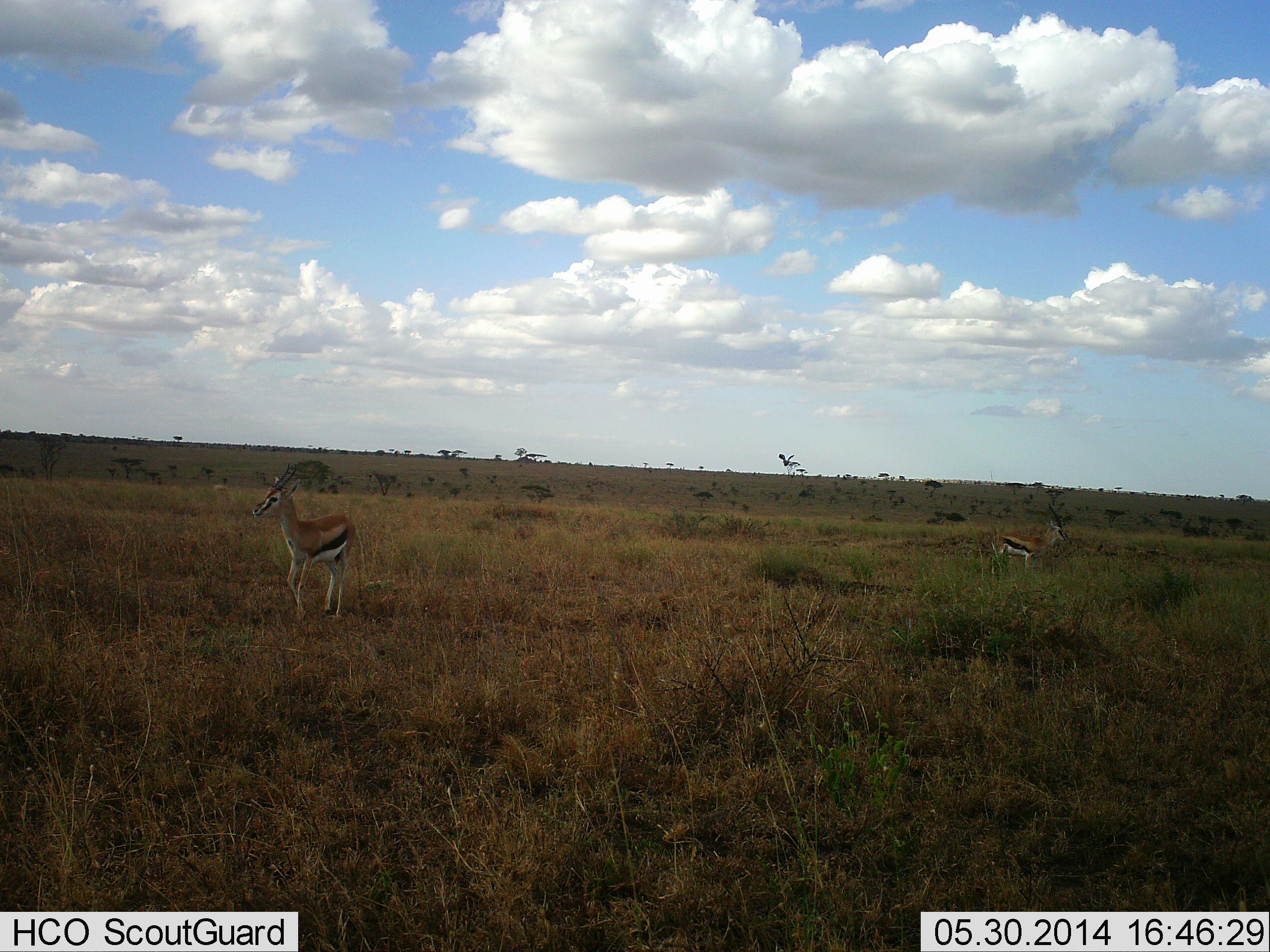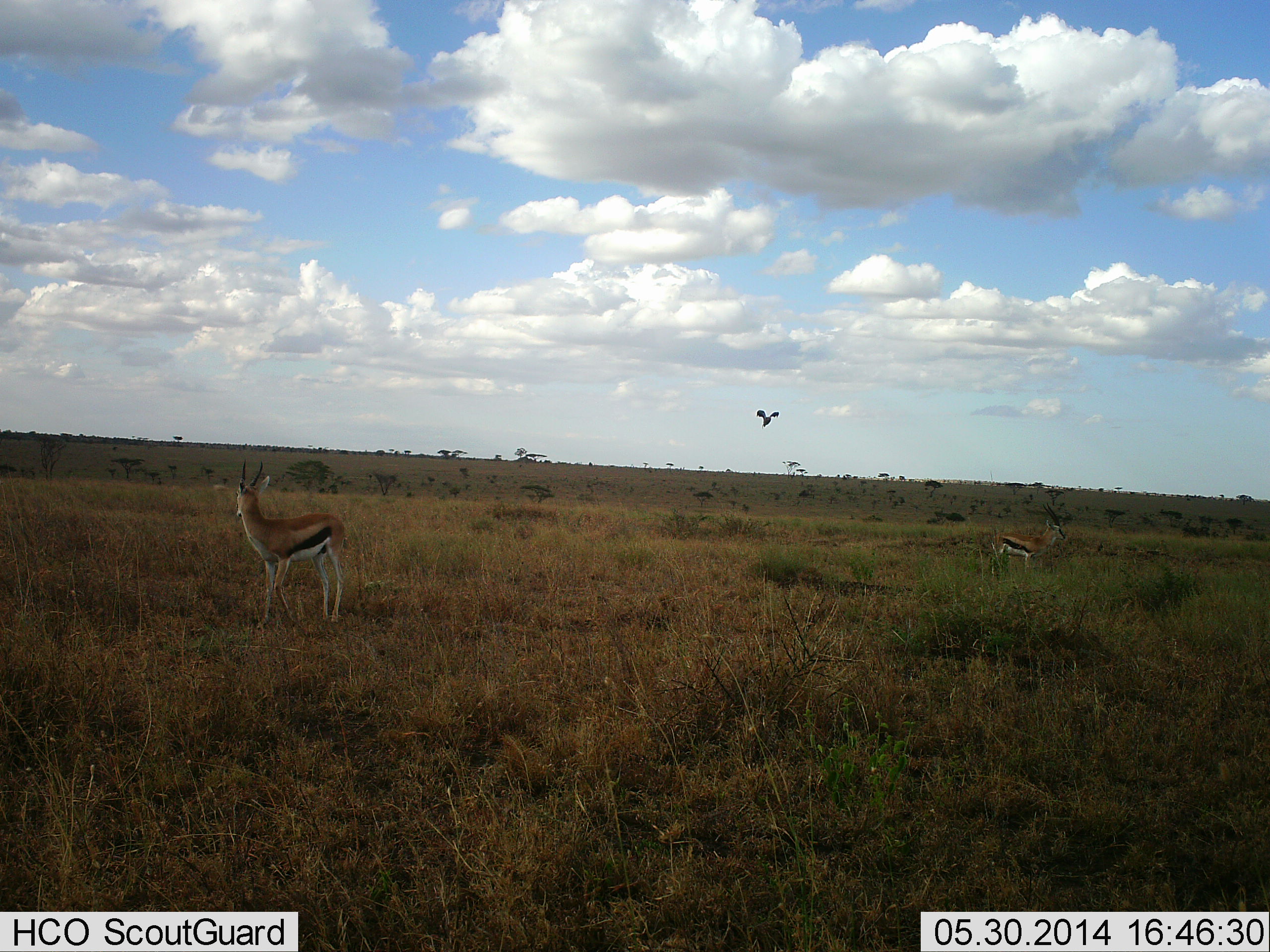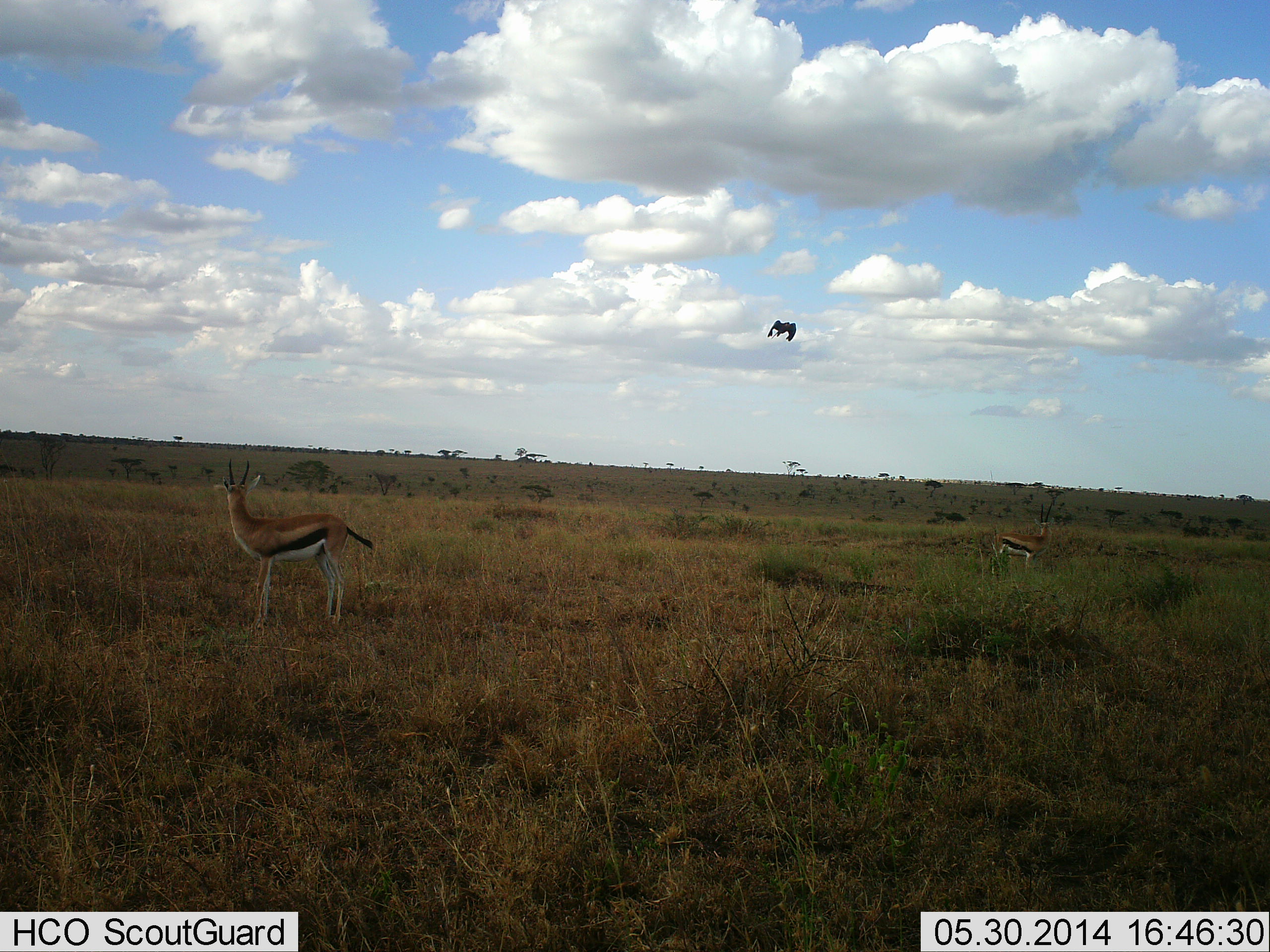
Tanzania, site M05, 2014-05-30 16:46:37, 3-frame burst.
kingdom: Animalia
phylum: Chordata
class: Mammalia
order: Artiodactyla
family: Bovidae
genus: Eudorcas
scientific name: Eudorcas thomsonii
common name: thomson's gazelle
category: gazellethomsons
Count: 2.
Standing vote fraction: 90%.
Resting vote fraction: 0%.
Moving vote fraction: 29%.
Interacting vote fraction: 0%.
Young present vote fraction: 0%.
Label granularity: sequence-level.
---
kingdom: Animalia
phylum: Chordata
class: Aves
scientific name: Aves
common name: bird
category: otherbird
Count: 1.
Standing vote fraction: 0%.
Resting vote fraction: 0%.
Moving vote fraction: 100%.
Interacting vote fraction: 0%.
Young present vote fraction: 0%.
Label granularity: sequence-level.